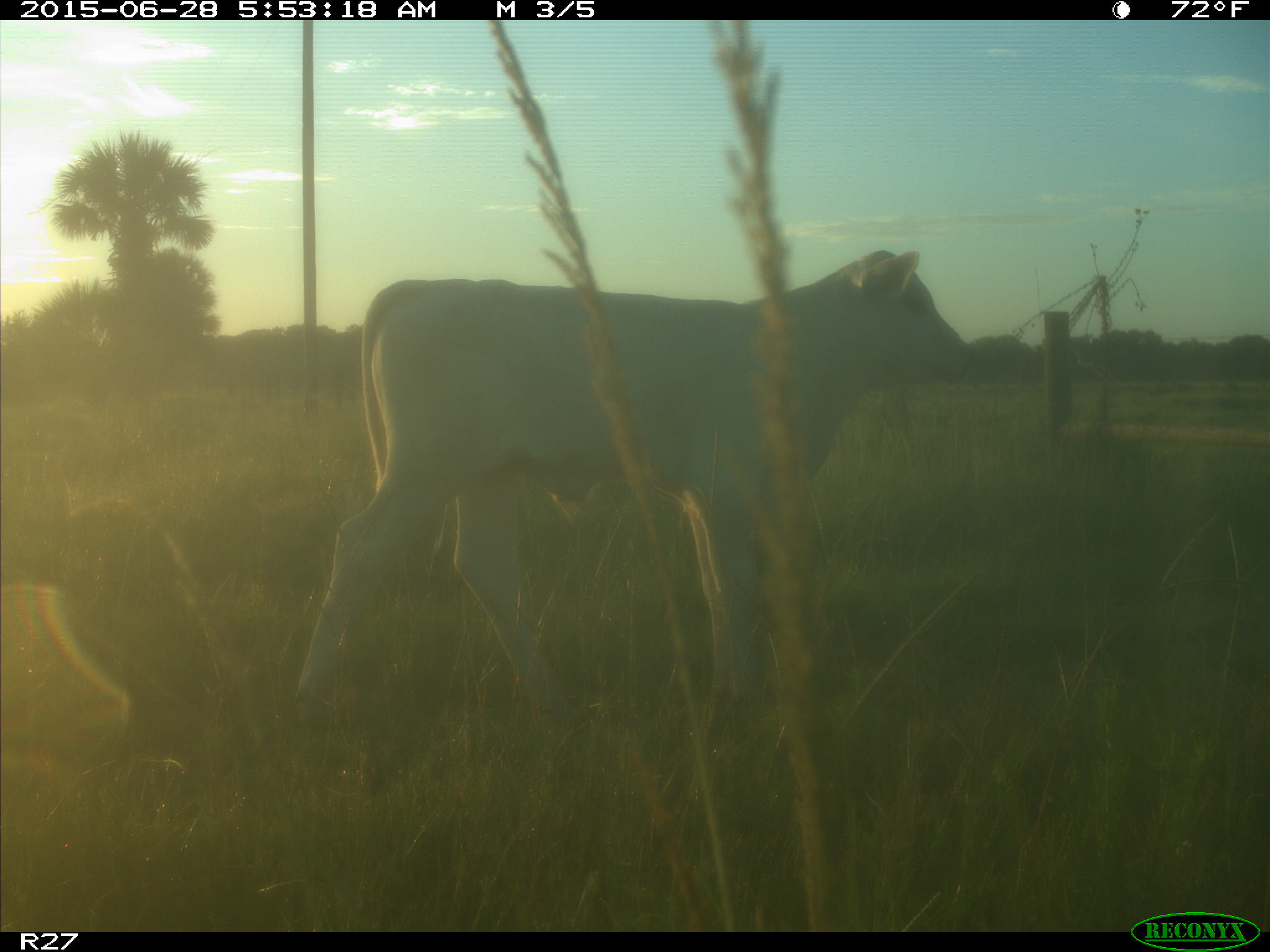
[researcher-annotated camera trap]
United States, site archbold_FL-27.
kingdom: Animalia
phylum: Chordata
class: Mammalia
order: Artiodactyla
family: Bovidae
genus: Bos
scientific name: Bos taurus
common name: domestic cow